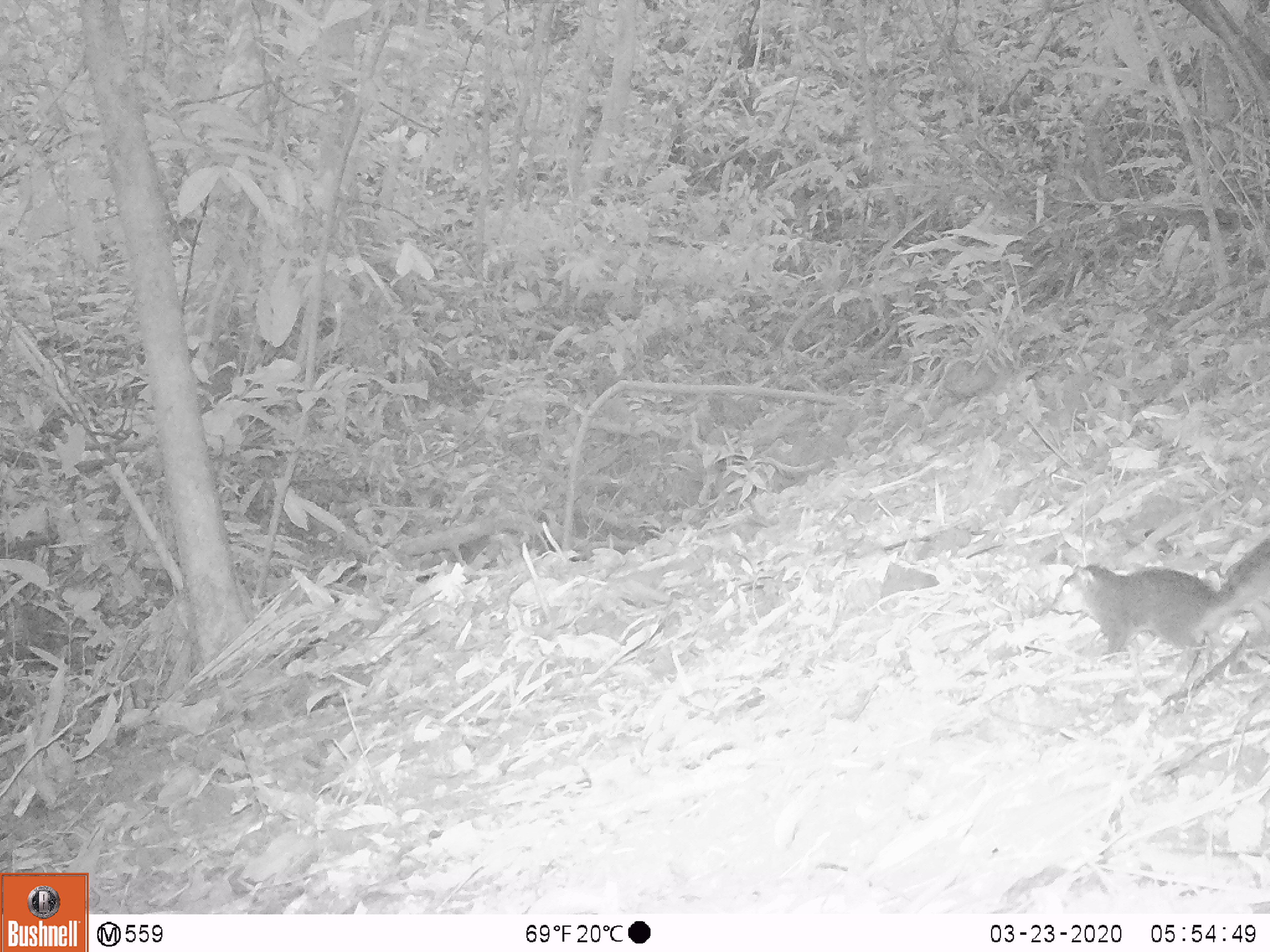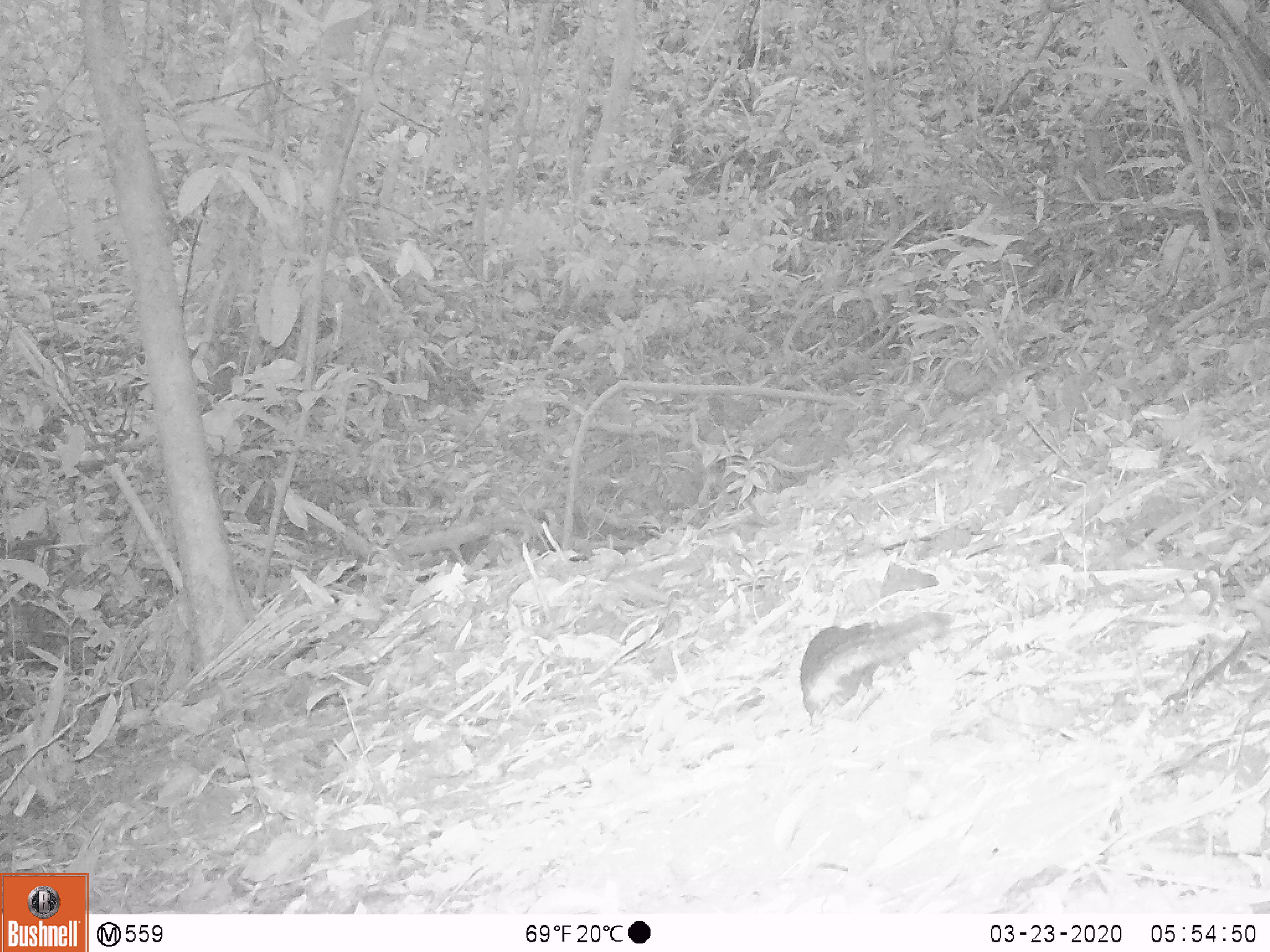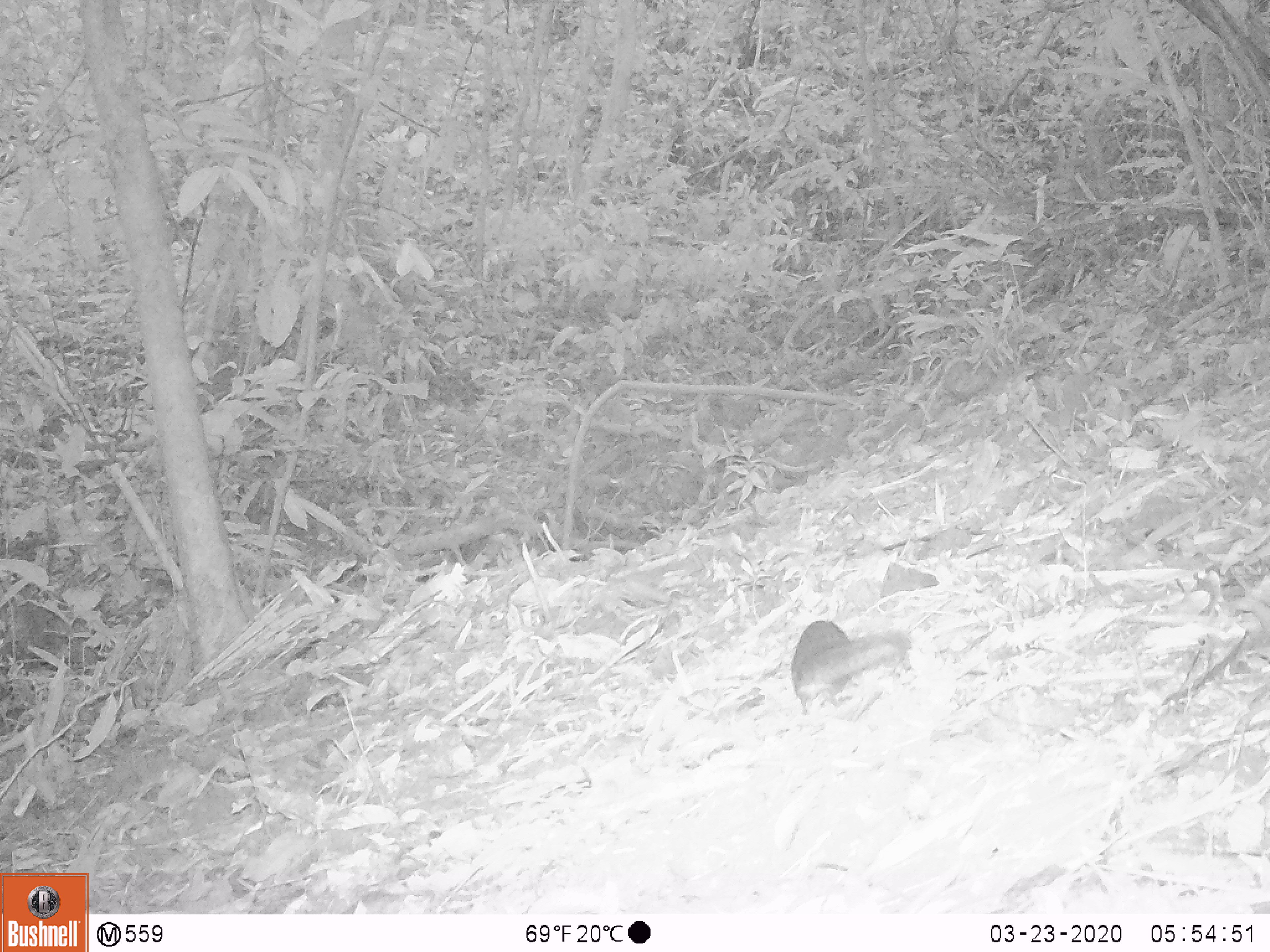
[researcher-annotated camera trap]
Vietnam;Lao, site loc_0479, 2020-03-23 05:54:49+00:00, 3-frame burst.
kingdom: Animalia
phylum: Chordata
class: Mammalia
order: Rodentia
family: Sciuridae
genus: Dremomys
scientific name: Dremomys rufigenis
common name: red-cheeked squirrel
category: red cheeked squirrel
Red cheeked squirrel (red-cheeked squirrel) (Dremomys rufigenis). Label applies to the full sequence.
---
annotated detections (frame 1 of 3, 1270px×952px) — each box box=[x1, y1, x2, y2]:
red cheeked squirrel: box=[1054, 533, 1270, 656]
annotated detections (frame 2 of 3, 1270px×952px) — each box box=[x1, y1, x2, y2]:
red cheeked squirrel: box=[798, 611, 951, 725]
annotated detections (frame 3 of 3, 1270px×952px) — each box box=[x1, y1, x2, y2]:
red cheeked squirrel: box=[790, 619, 914, 715]